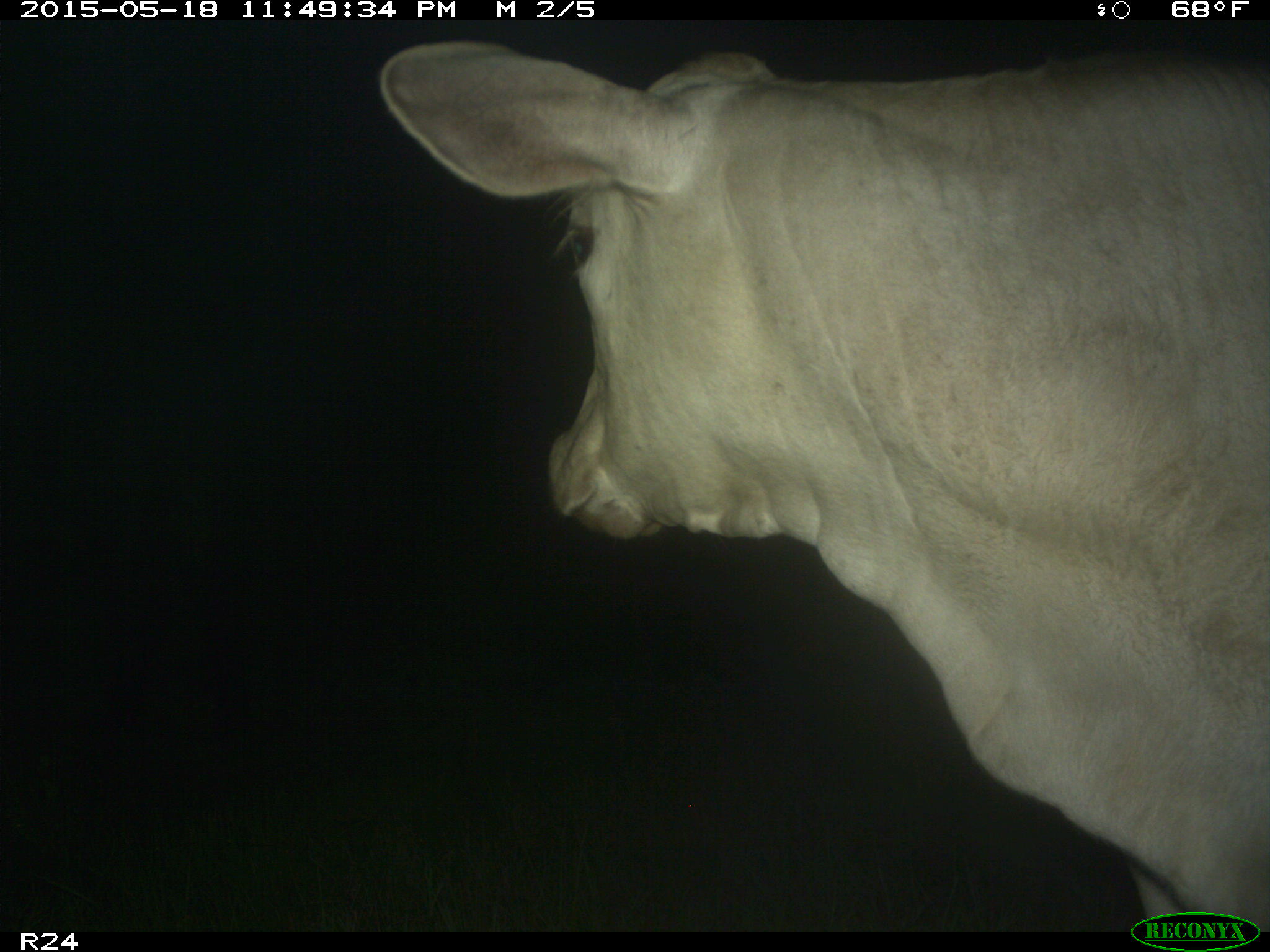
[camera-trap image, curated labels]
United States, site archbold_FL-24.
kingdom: Animalia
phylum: Chordata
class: Mammalia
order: Artiodactyla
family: Bovidae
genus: Bos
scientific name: Bos taurus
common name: domestic cow